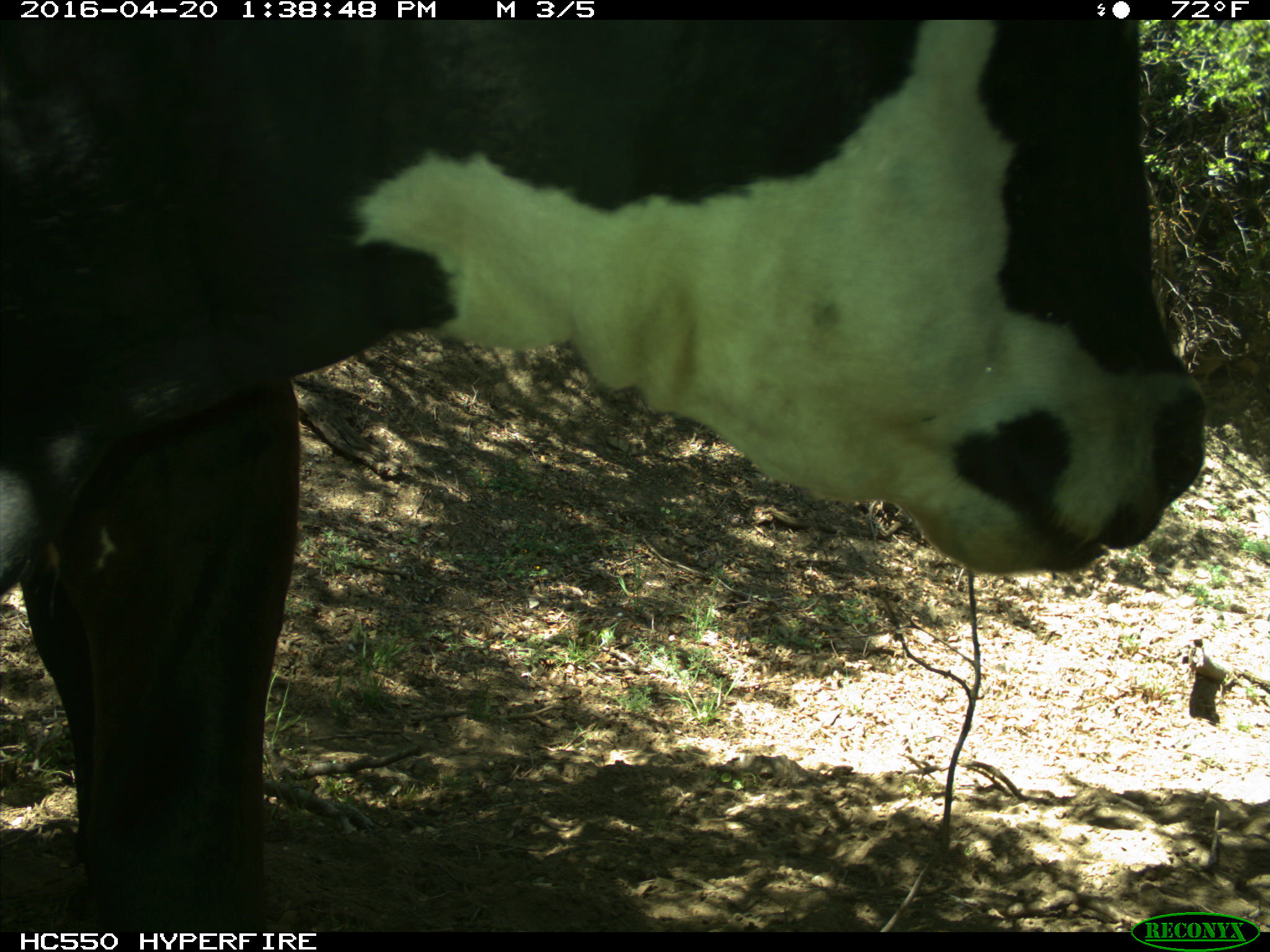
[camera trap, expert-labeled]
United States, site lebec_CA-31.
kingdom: Animalia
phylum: Chordata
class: Mammalia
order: Artiodactyla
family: Bovidae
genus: Bos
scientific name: Bos taurus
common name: domestic cow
Bos taurus (domestic cow).